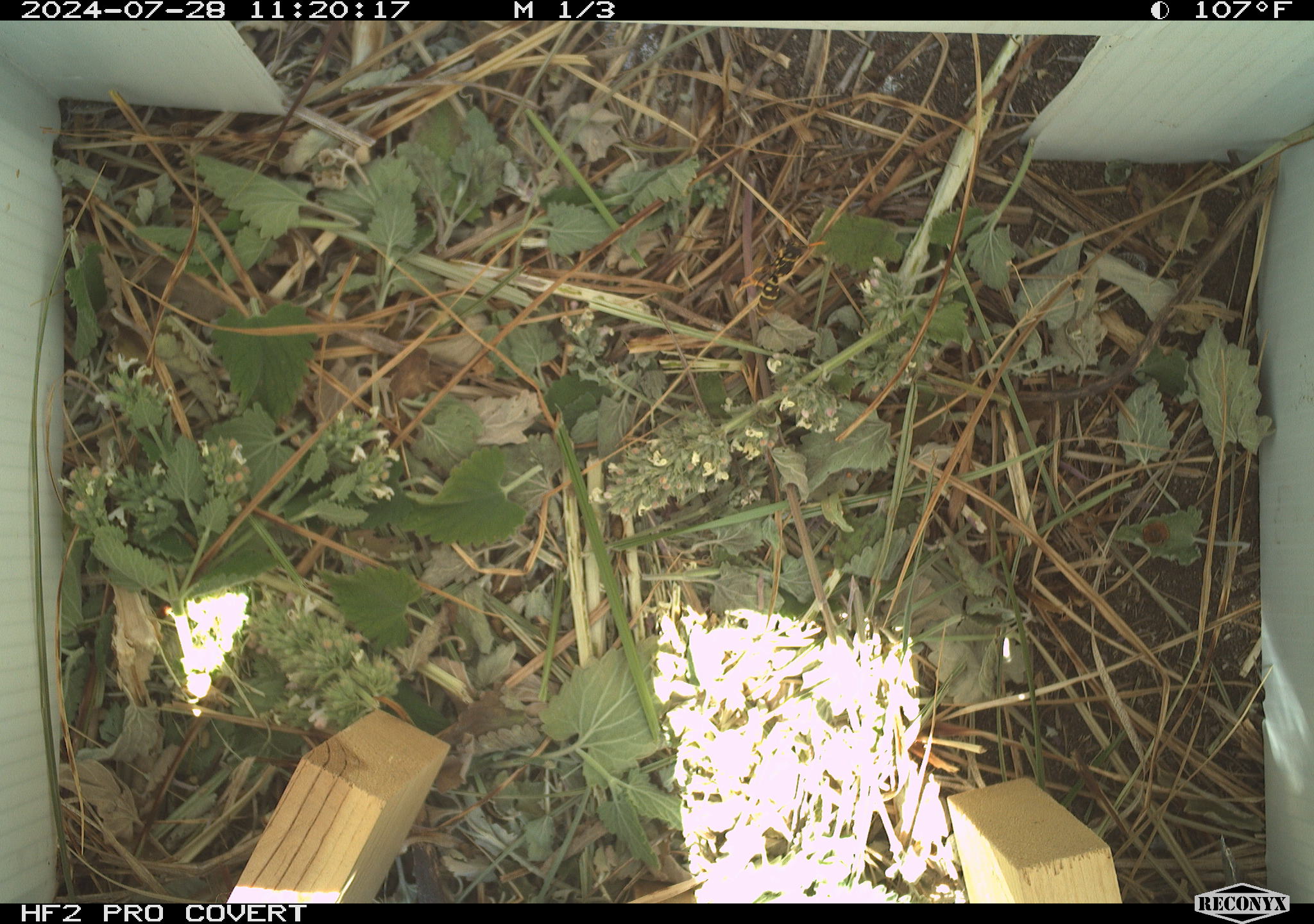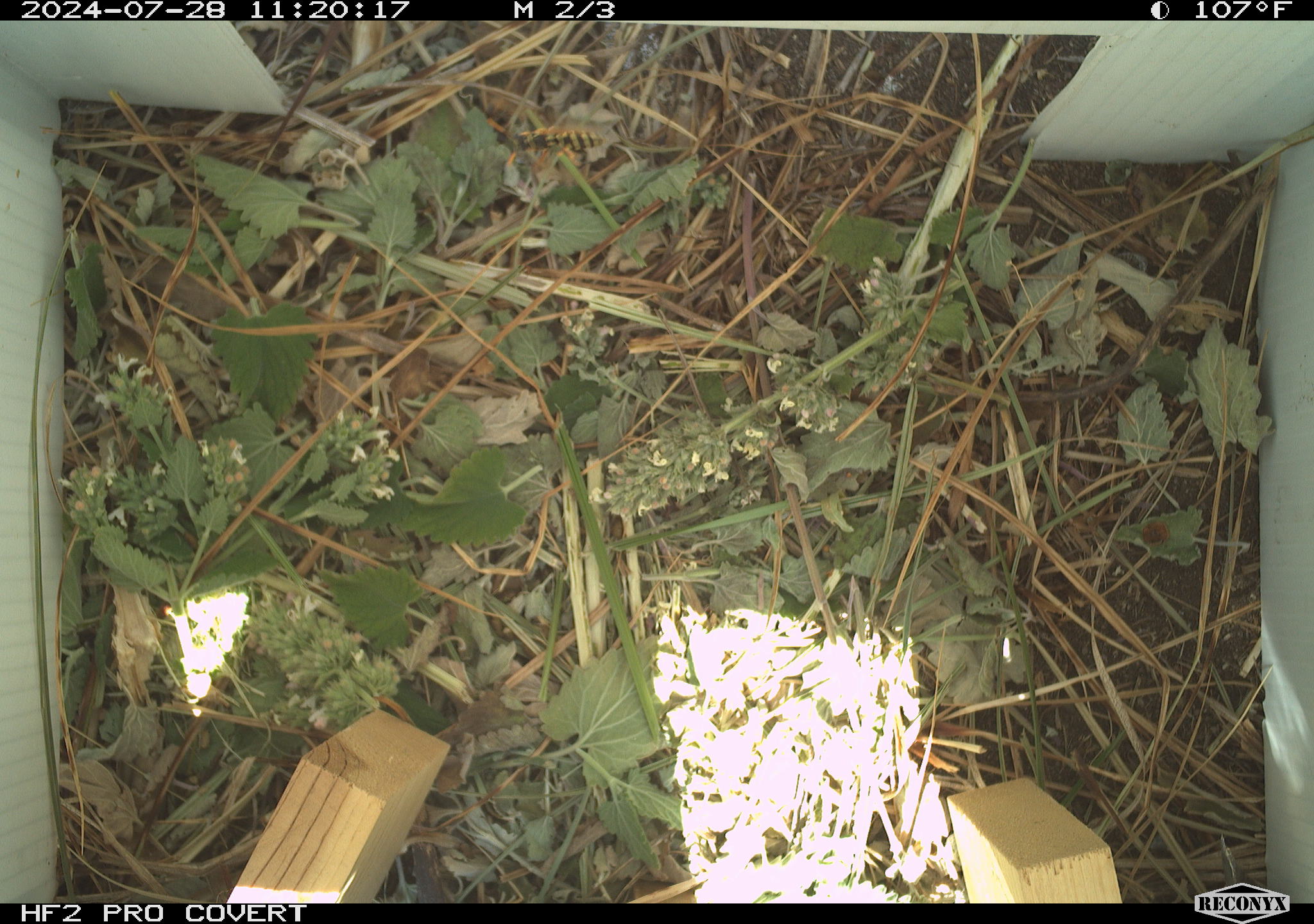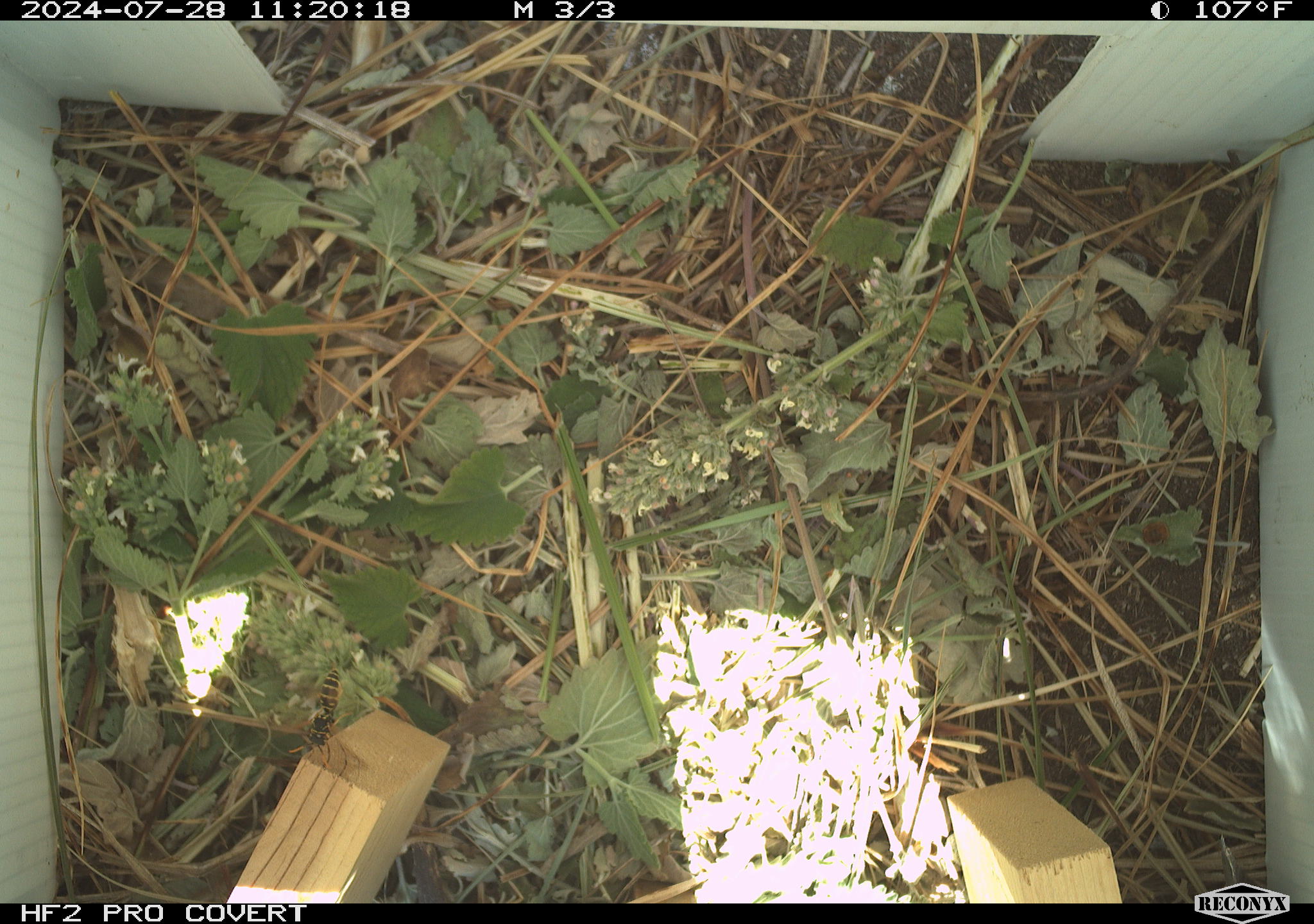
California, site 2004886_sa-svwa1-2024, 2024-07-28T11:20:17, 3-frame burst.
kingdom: Animalia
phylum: Arthropoda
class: Insecta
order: Hymenoptera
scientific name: Hymenoptera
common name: ants, bees, wasps, and sawflies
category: hymenoptera order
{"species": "hymenoptera order (ants, bees, wasps, and sawflies) (Hymenoptera)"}